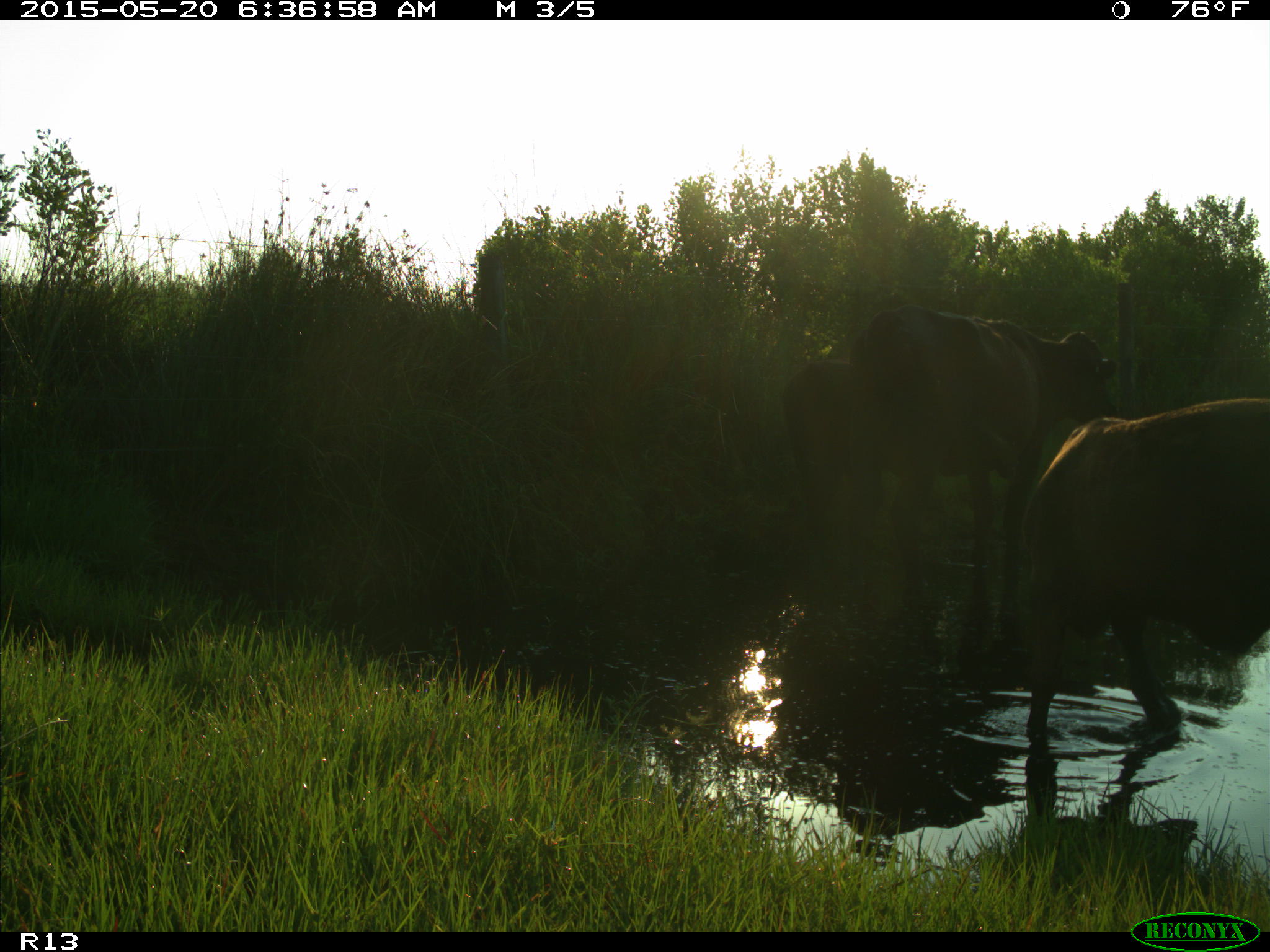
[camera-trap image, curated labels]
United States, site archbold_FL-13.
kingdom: Animalia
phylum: Chordata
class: Mammalia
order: Artiodactyla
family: Bovidae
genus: Bos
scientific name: Bos taurus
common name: domestic cow